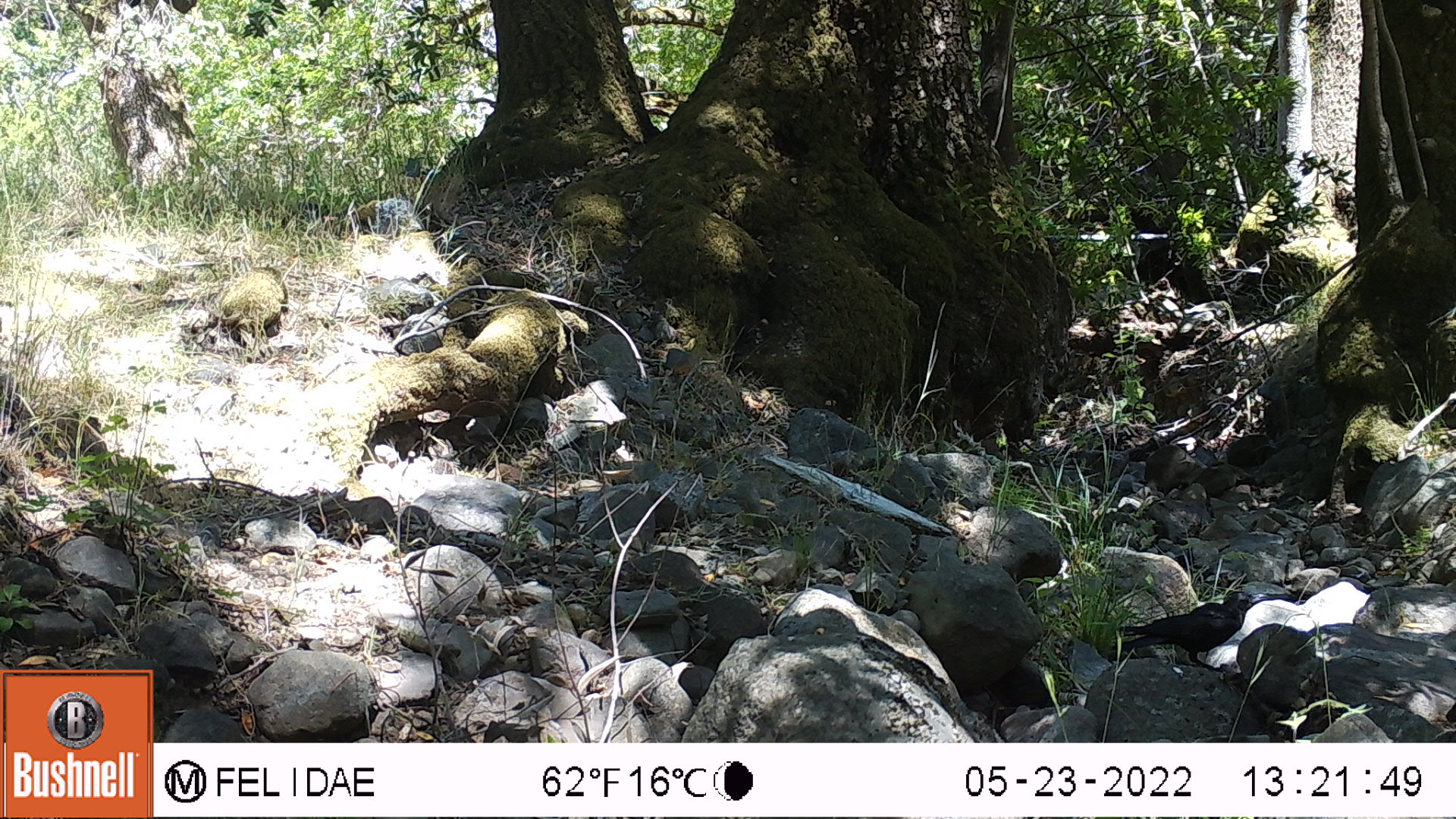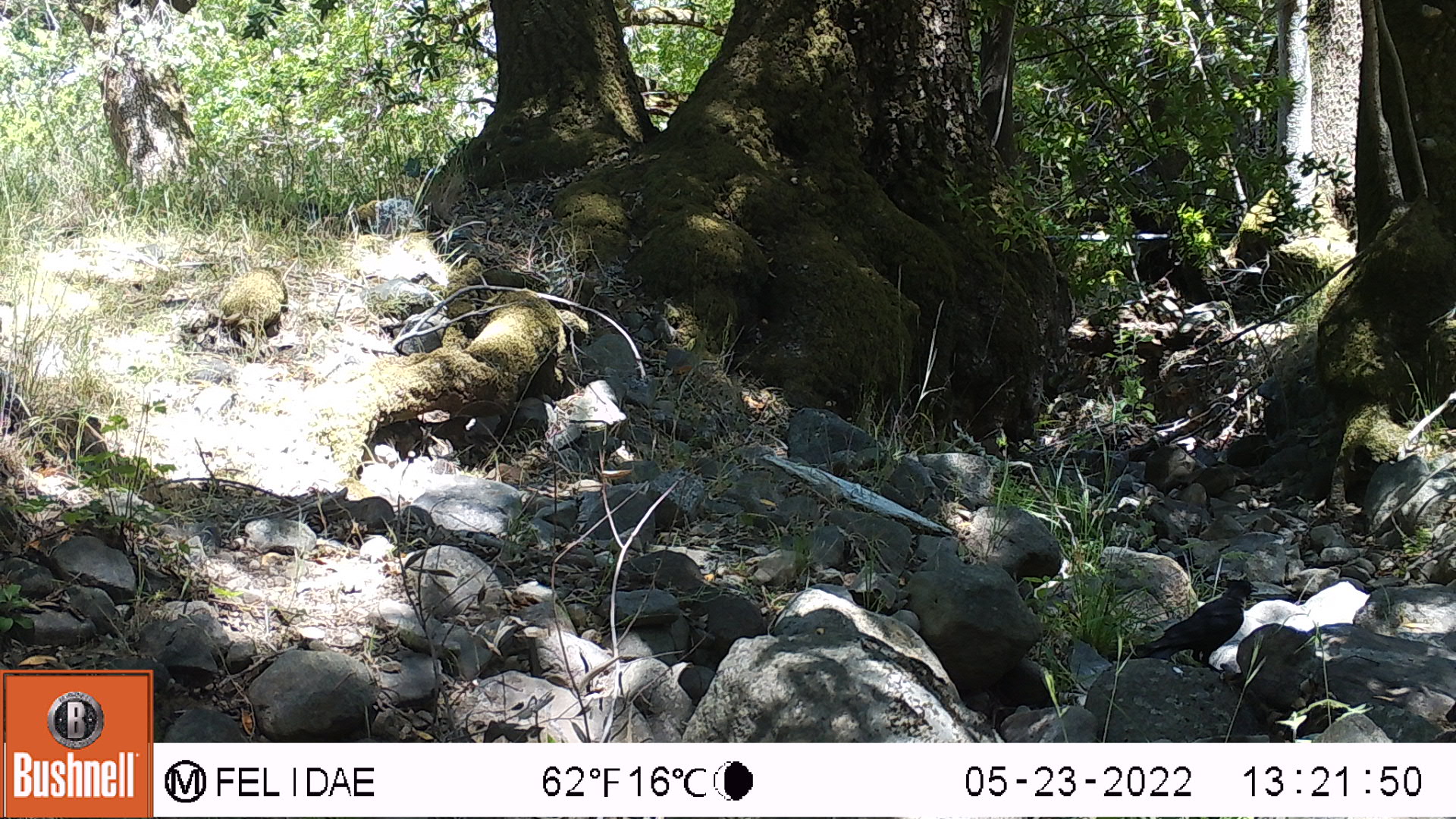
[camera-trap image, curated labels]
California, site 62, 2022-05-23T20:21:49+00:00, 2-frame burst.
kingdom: Animalia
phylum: Chordata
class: Aves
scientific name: Aves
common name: bird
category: unknown bird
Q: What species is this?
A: Unknown bird (bird) (Aves).